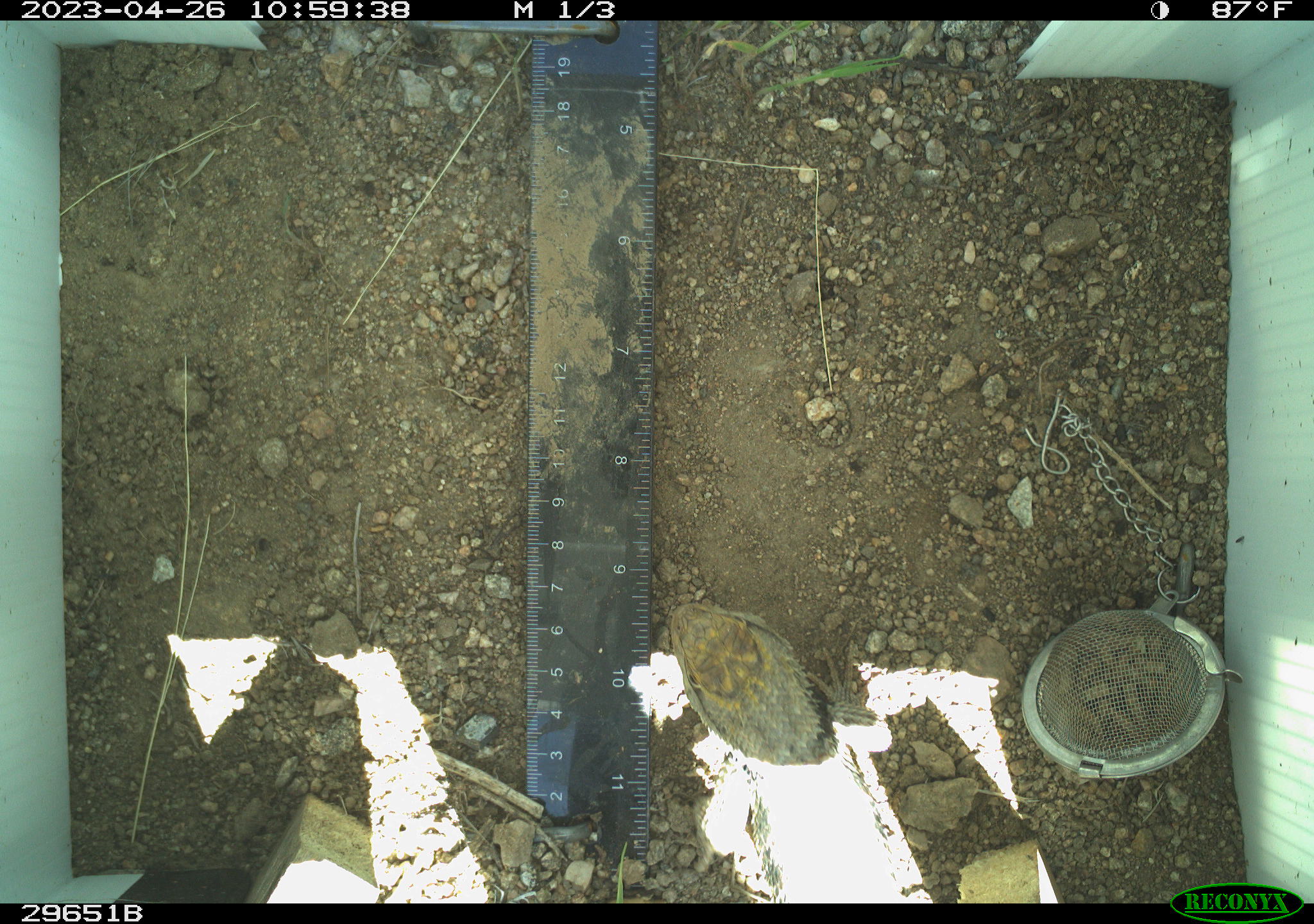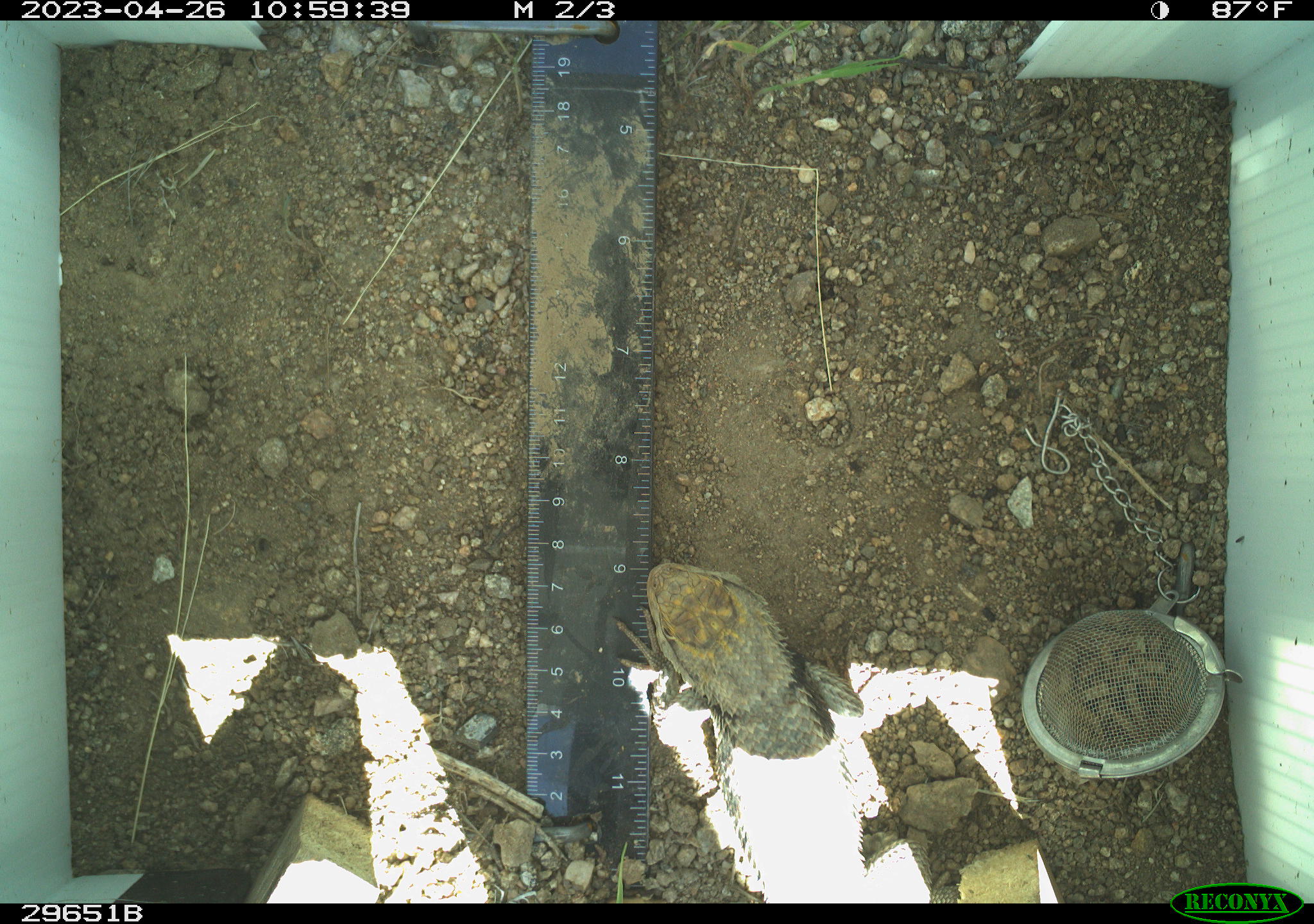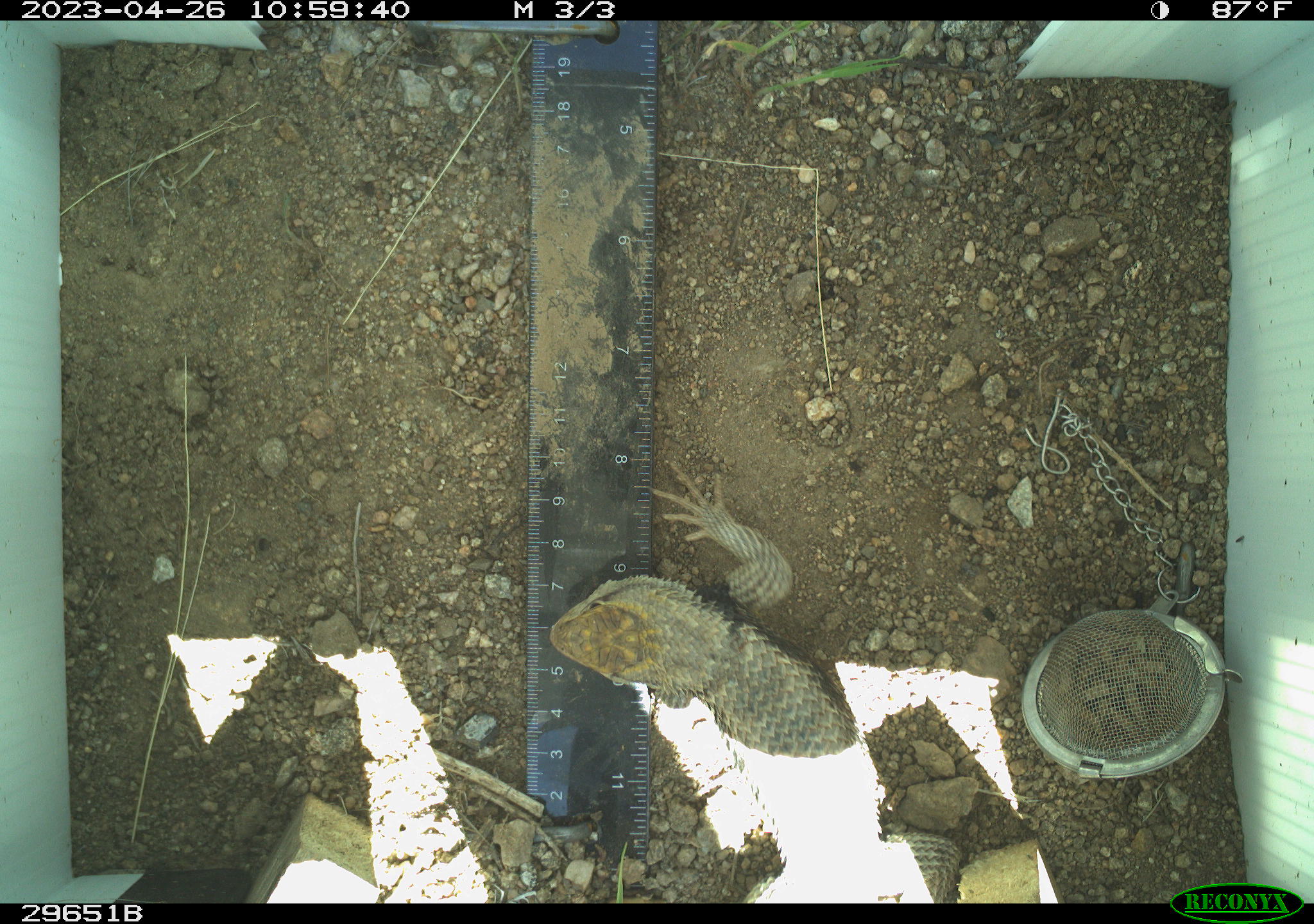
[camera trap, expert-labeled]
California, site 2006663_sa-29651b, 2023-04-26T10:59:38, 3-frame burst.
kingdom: Animalia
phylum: Chordata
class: Reptilia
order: Squamata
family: Phrynosomatidae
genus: Sceloporus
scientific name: Sceloporus uniformis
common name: yellow-backed spiny lizard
Yellow-backed spiny lizard (Sceloporus uniformis).